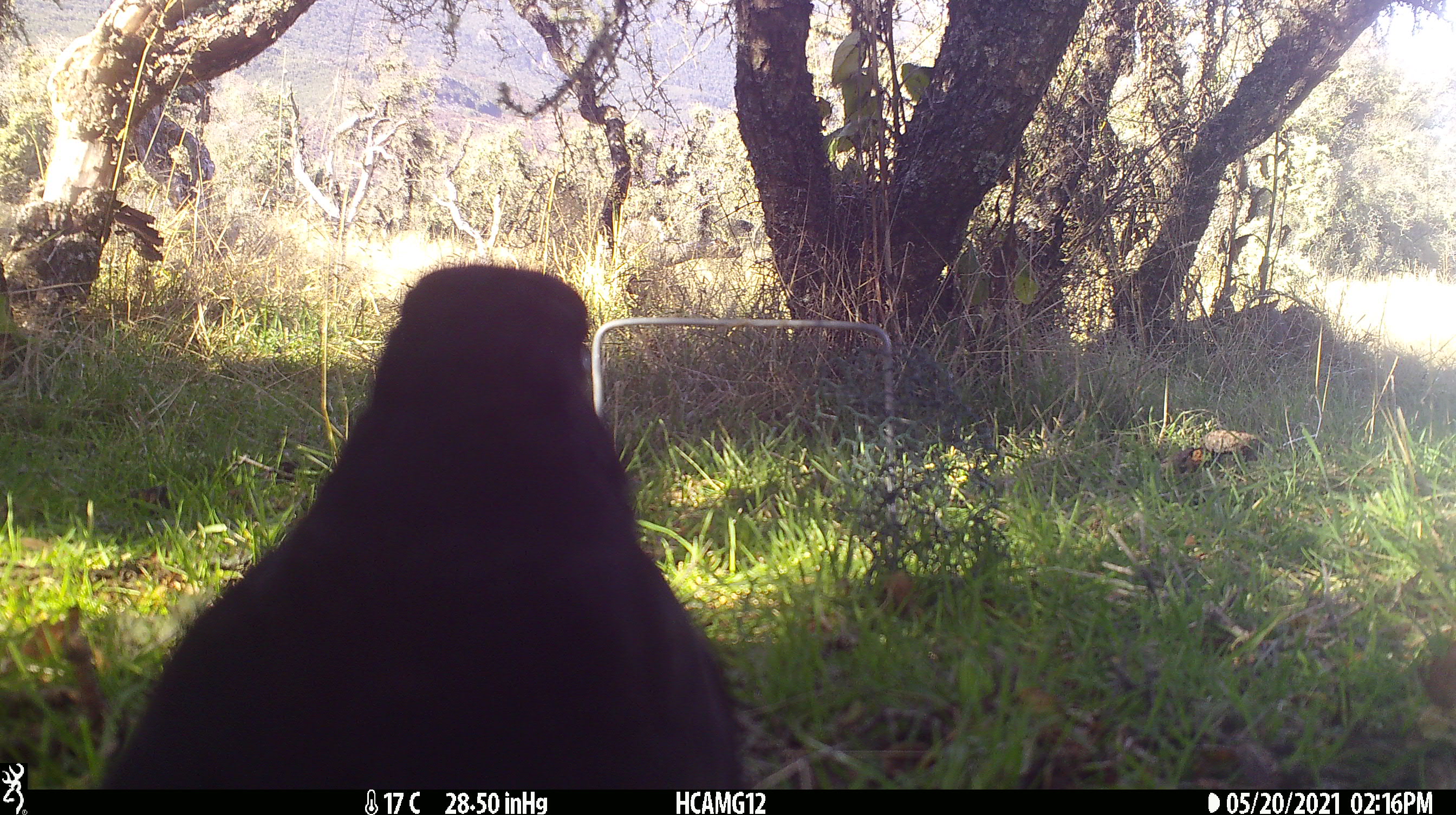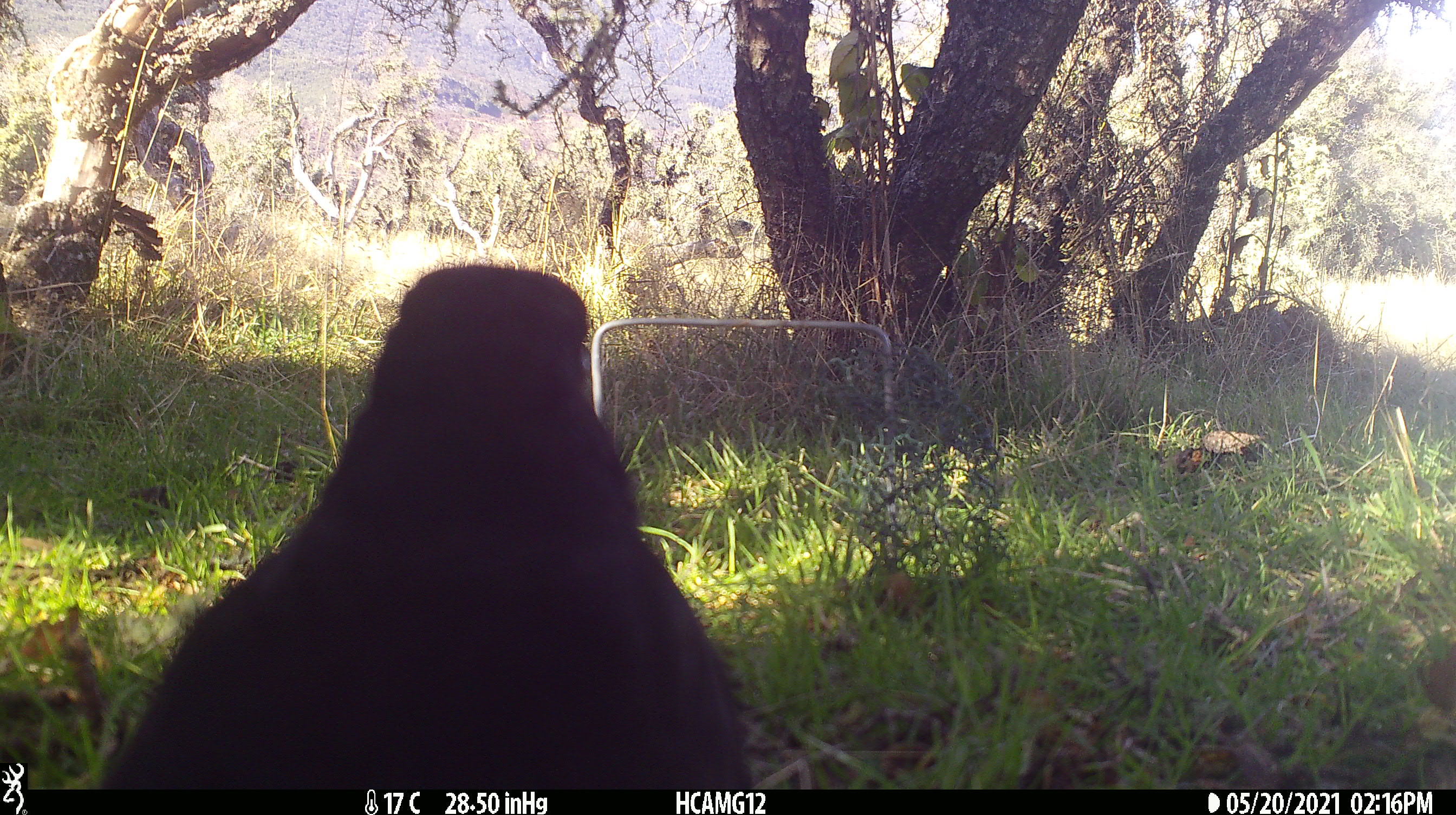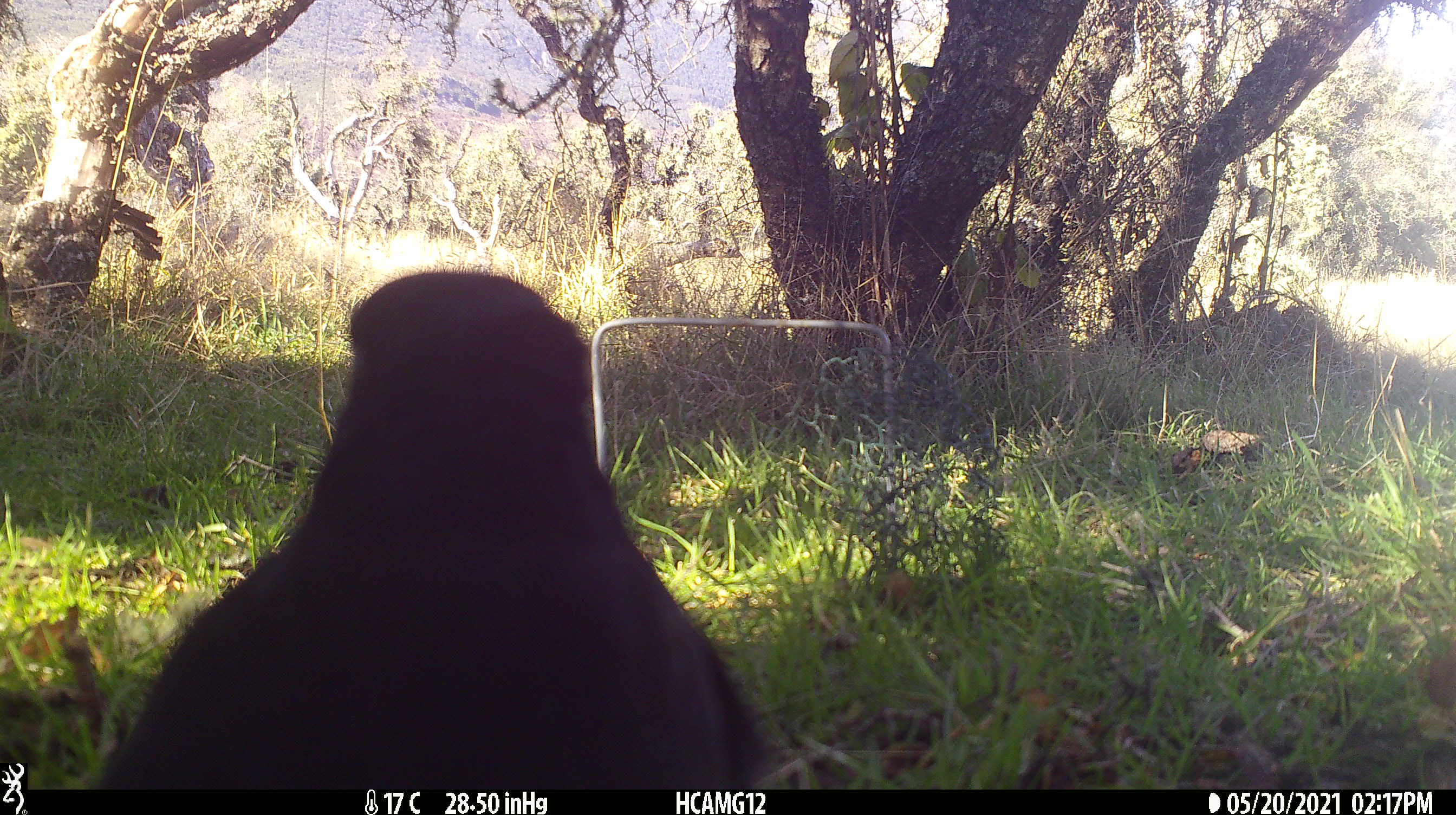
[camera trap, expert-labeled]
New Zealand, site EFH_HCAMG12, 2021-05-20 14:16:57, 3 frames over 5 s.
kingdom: Animalia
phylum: Chordata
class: Aves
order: Passeriformes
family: Turdidae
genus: Turdus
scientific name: Turdus merula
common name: eurasian blackbird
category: blackbird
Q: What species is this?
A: Blackbird (eurasian blackbird) (Turdus merula).